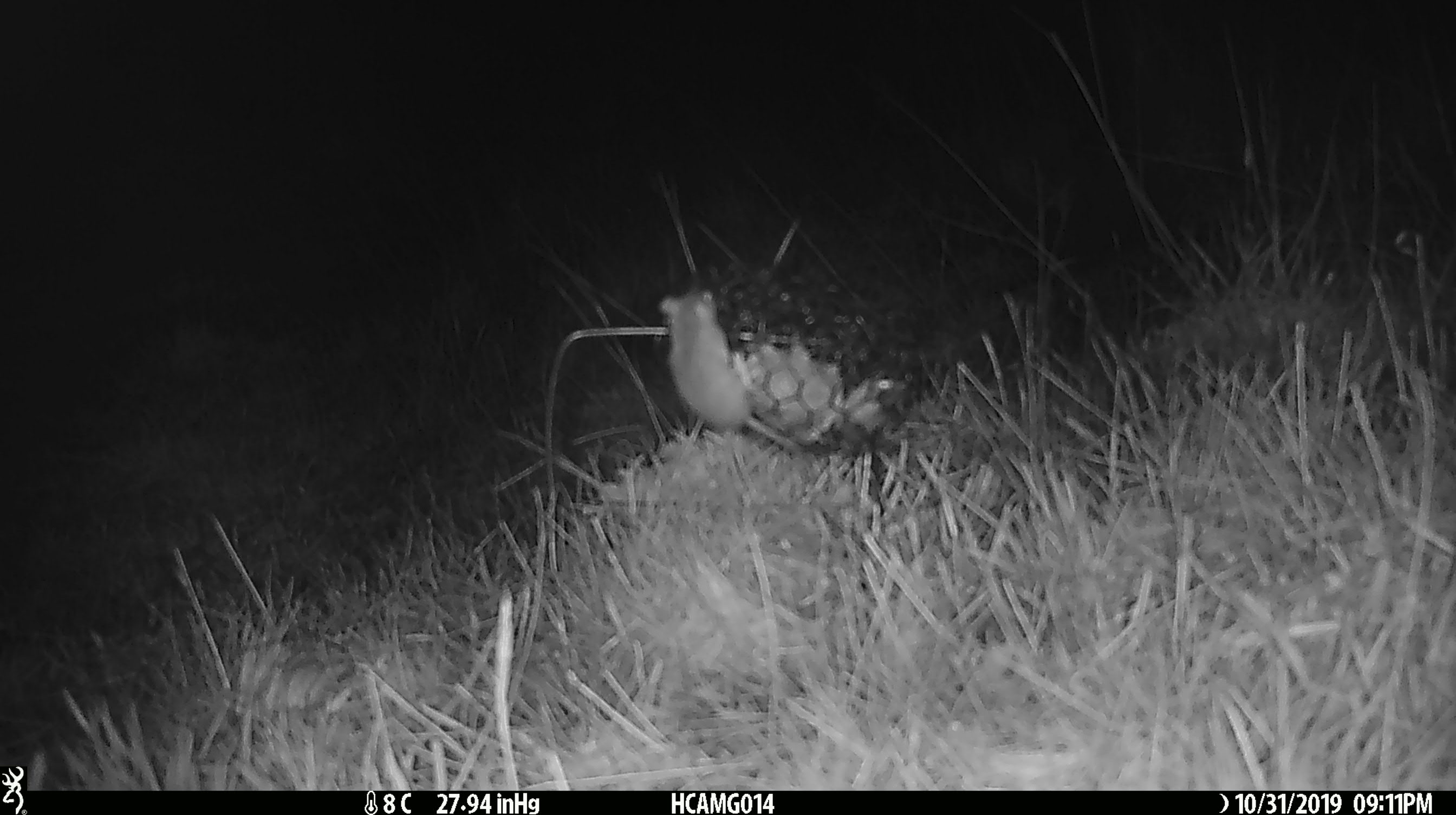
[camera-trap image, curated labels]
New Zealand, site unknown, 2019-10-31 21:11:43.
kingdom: Animalia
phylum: Chordata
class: Mammalia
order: Rodentia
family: Muridae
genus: Mus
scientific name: Mus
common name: mouse